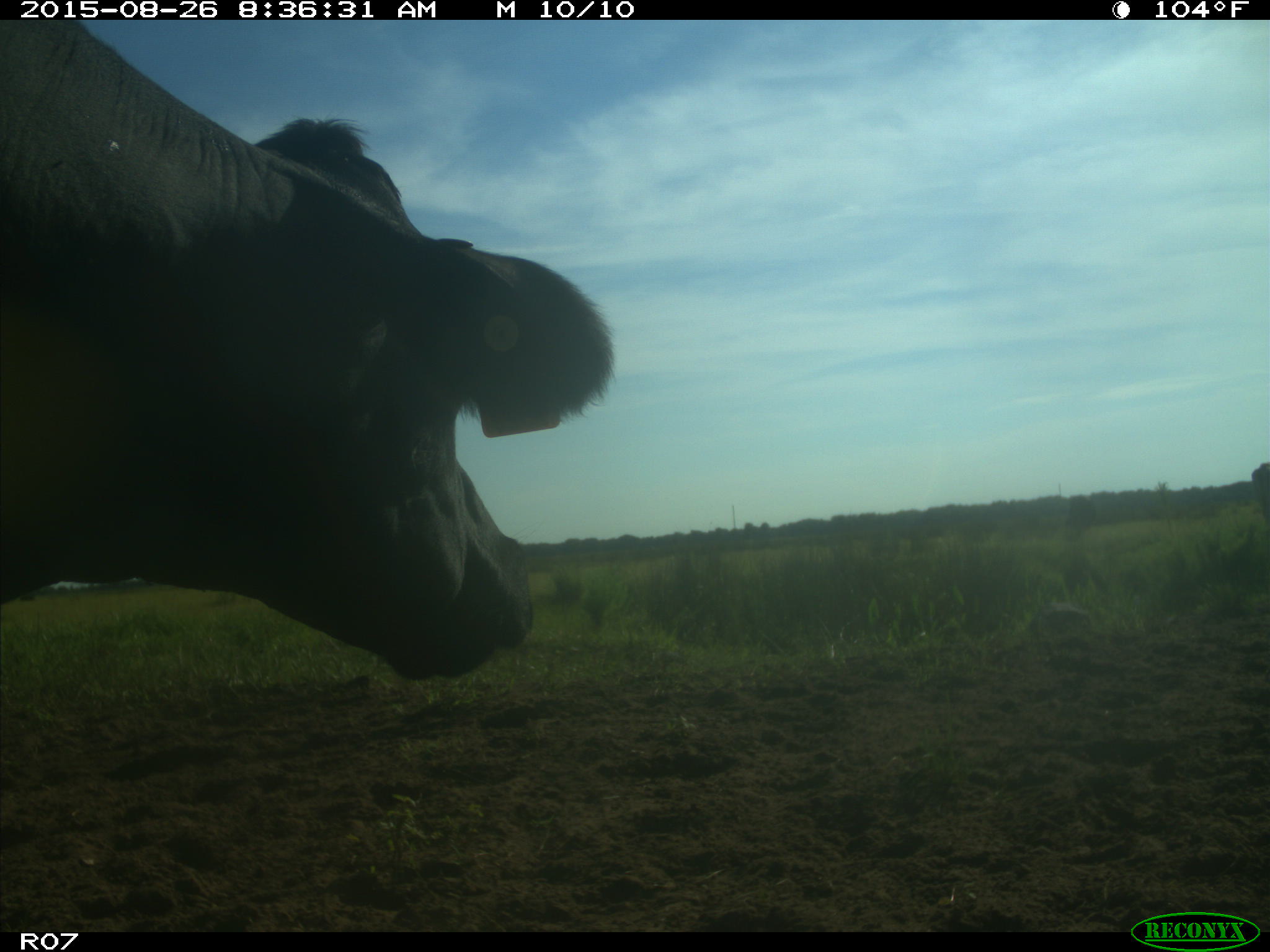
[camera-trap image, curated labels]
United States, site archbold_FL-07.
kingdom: Animalia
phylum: Chordata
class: Mammalia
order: Artiodactyla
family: Bovidae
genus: Bos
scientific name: Bos taurus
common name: domestic cow